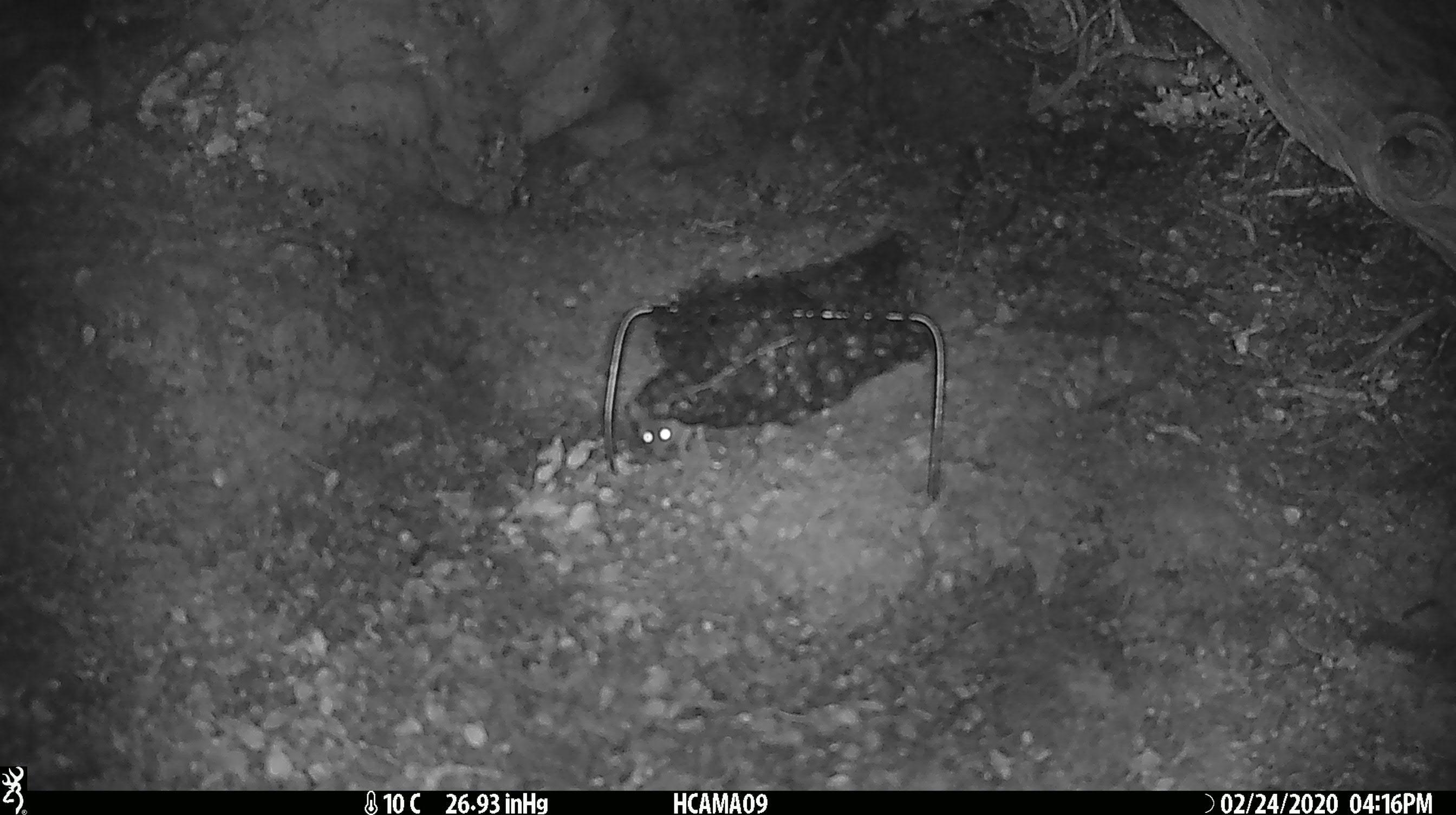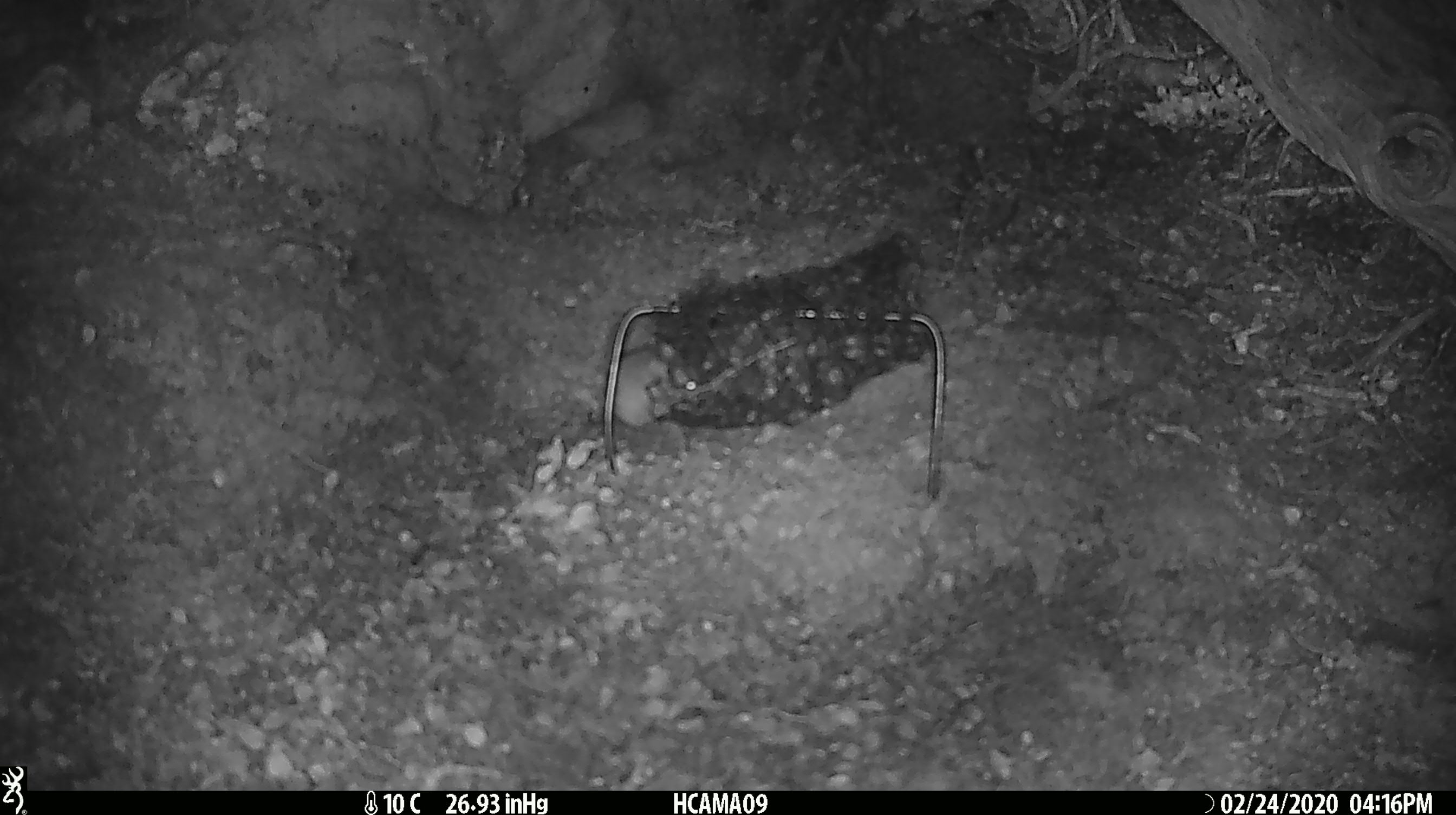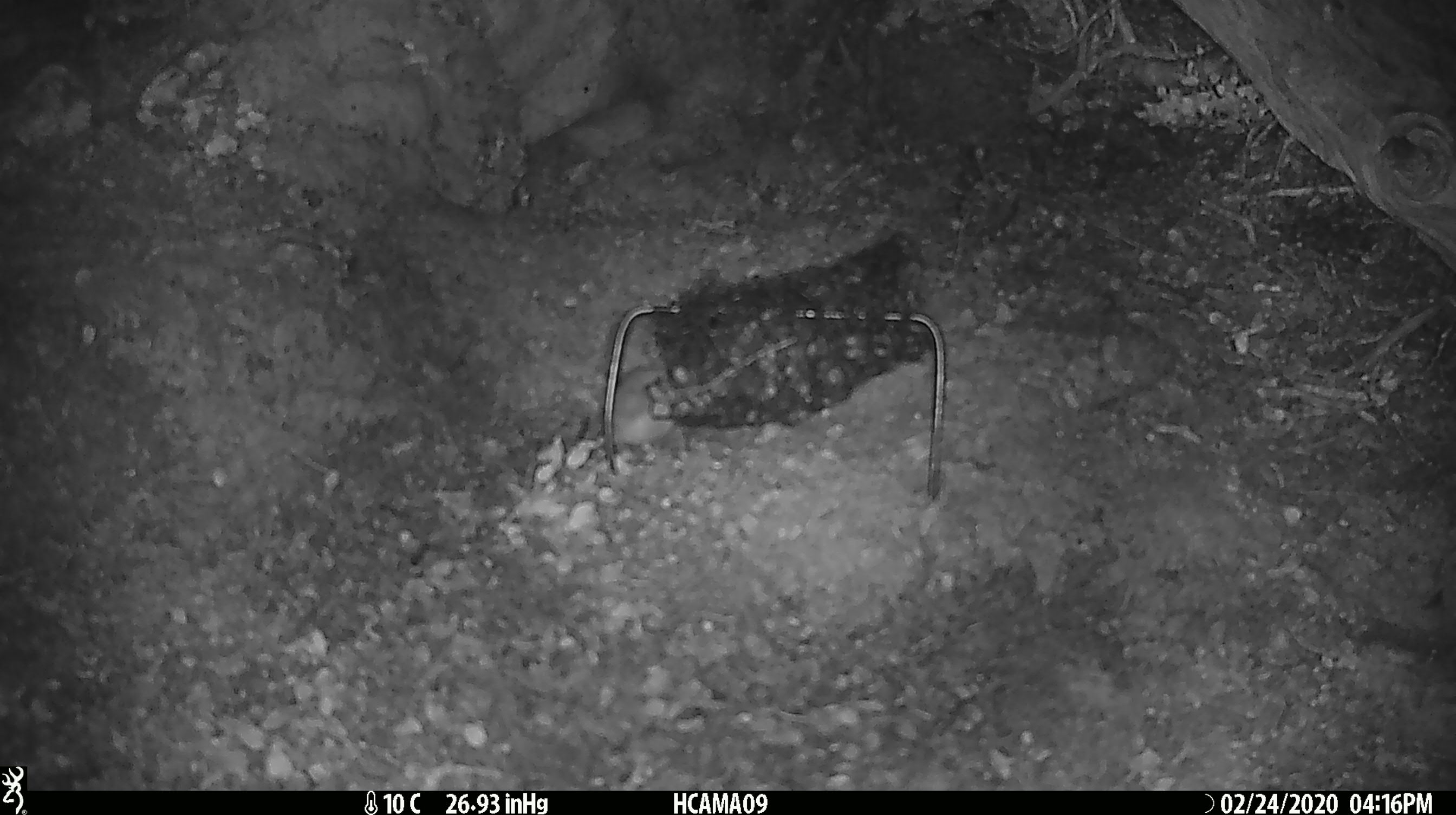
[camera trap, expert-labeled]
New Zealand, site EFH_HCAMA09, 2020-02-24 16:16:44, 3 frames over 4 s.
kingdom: Animalia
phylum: Chordata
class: Mammalia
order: Rodentia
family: Muridae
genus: Mus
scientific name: Mus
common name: mouse